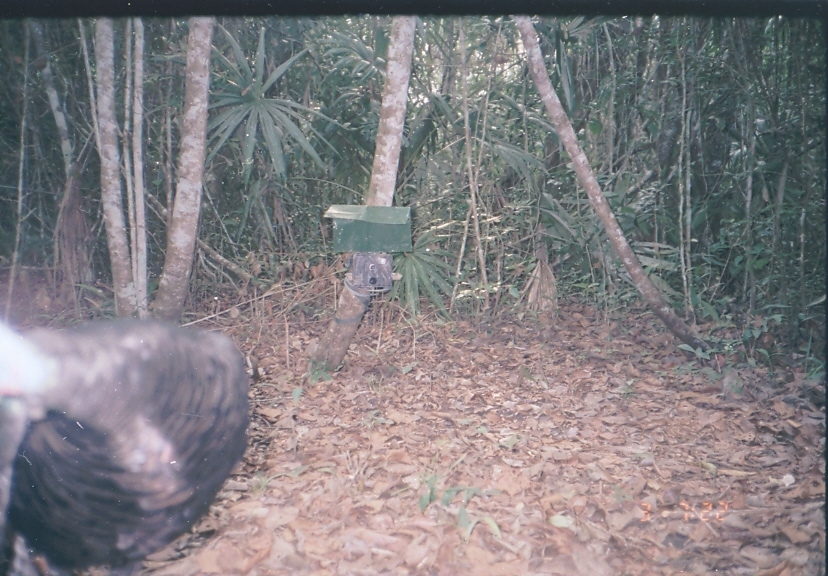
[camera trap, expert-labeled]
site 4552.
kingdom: Animalia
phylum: Chordata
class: Aves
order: Galliformes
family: Phasianidae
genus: Meleagris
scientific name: Meleagris ocellata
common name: ocellated turkey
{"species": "Meleagris ocellata (ocellated turkey)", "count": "1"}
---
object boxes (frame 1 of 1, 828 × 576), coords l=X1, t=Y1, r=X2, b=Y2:
meleagris ocellata: l=0, t=314, r=250, b=576